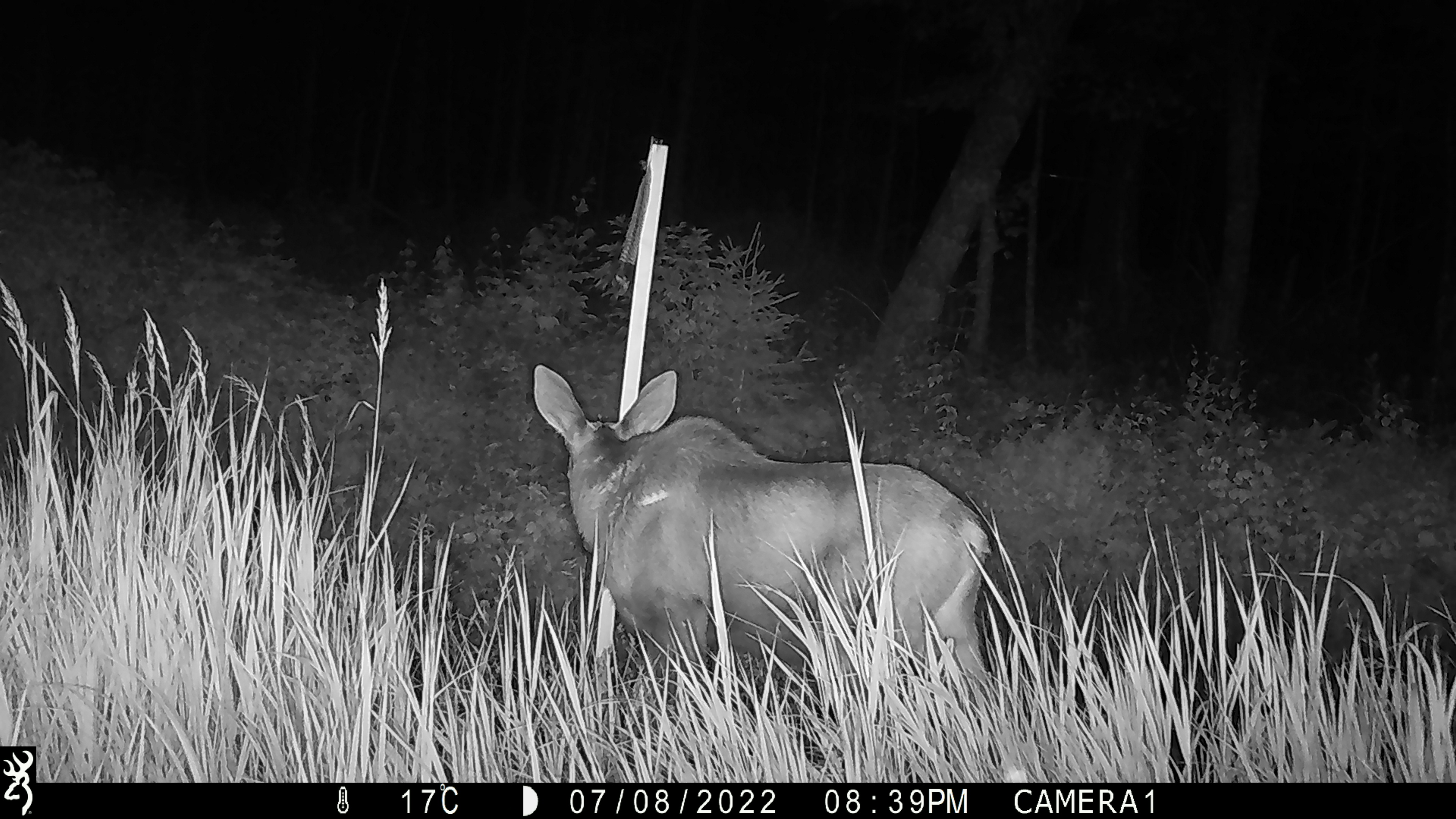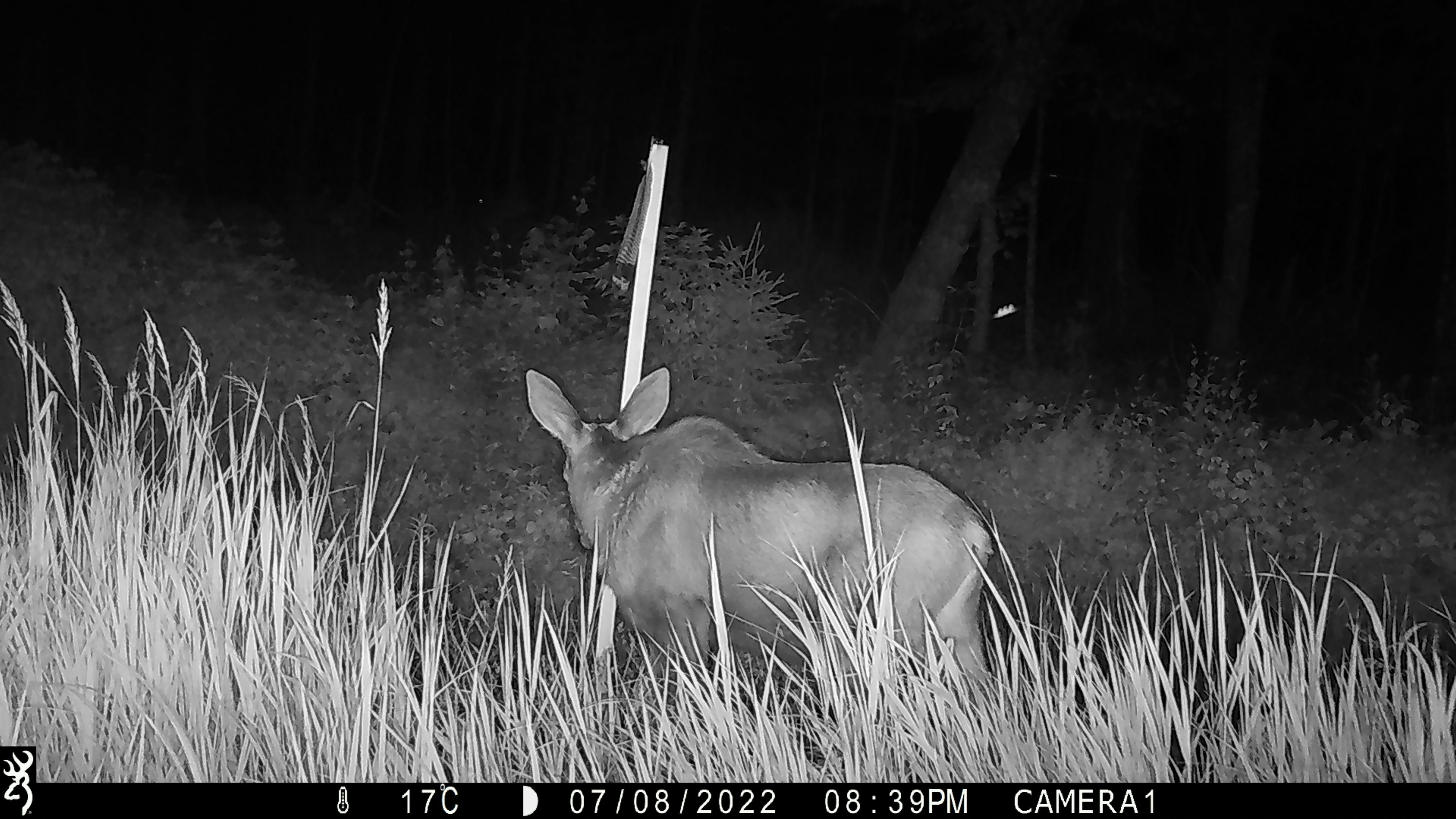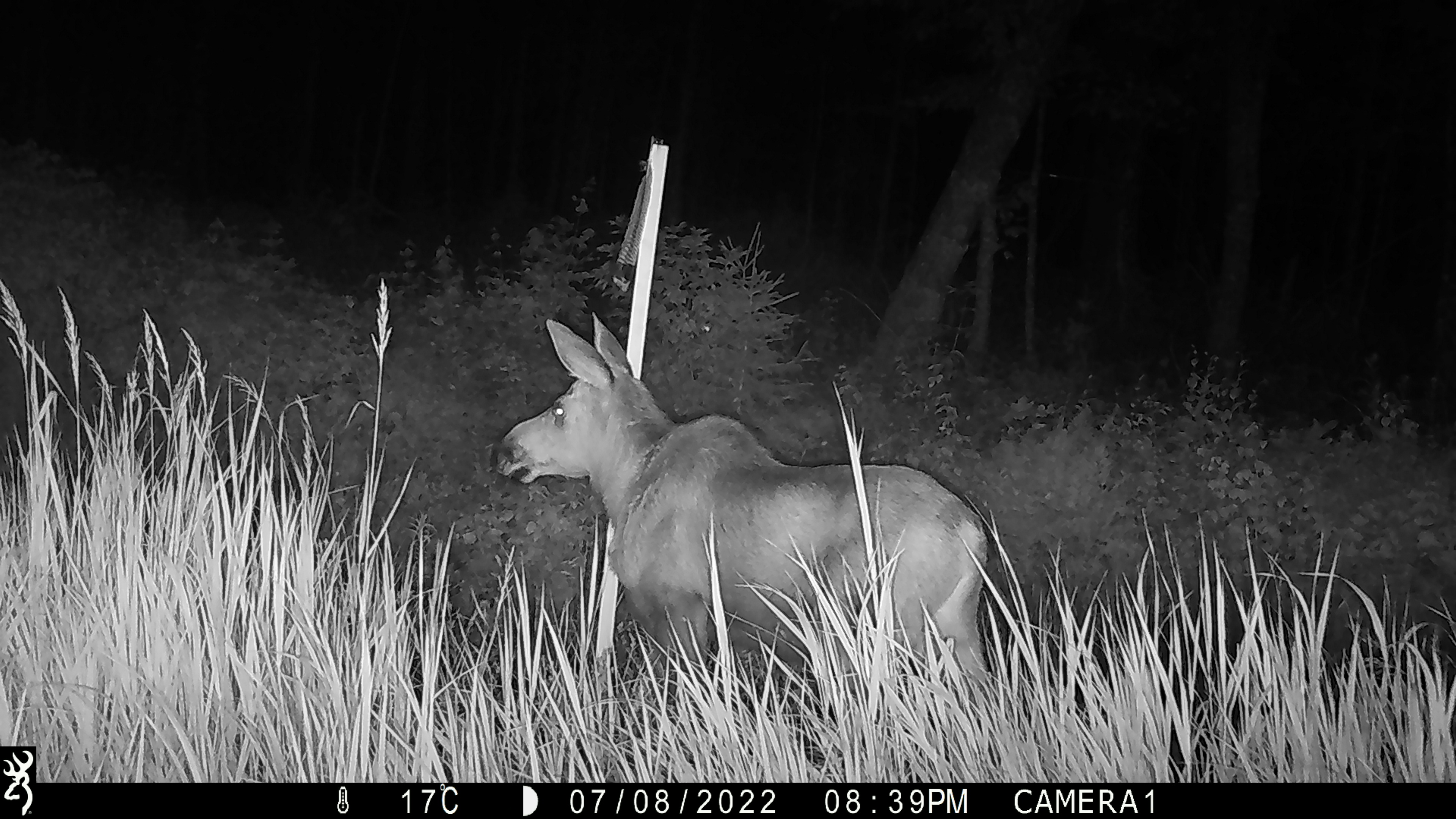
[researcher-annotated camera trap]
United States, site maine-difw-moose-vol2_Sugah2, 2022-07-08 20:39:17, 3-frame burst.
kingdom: Animalia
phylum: Chordata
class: Mammalia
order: Artiodactyla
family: Cervidae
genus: Alces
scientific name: Alces alces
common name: moose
Moose (Alces alces).